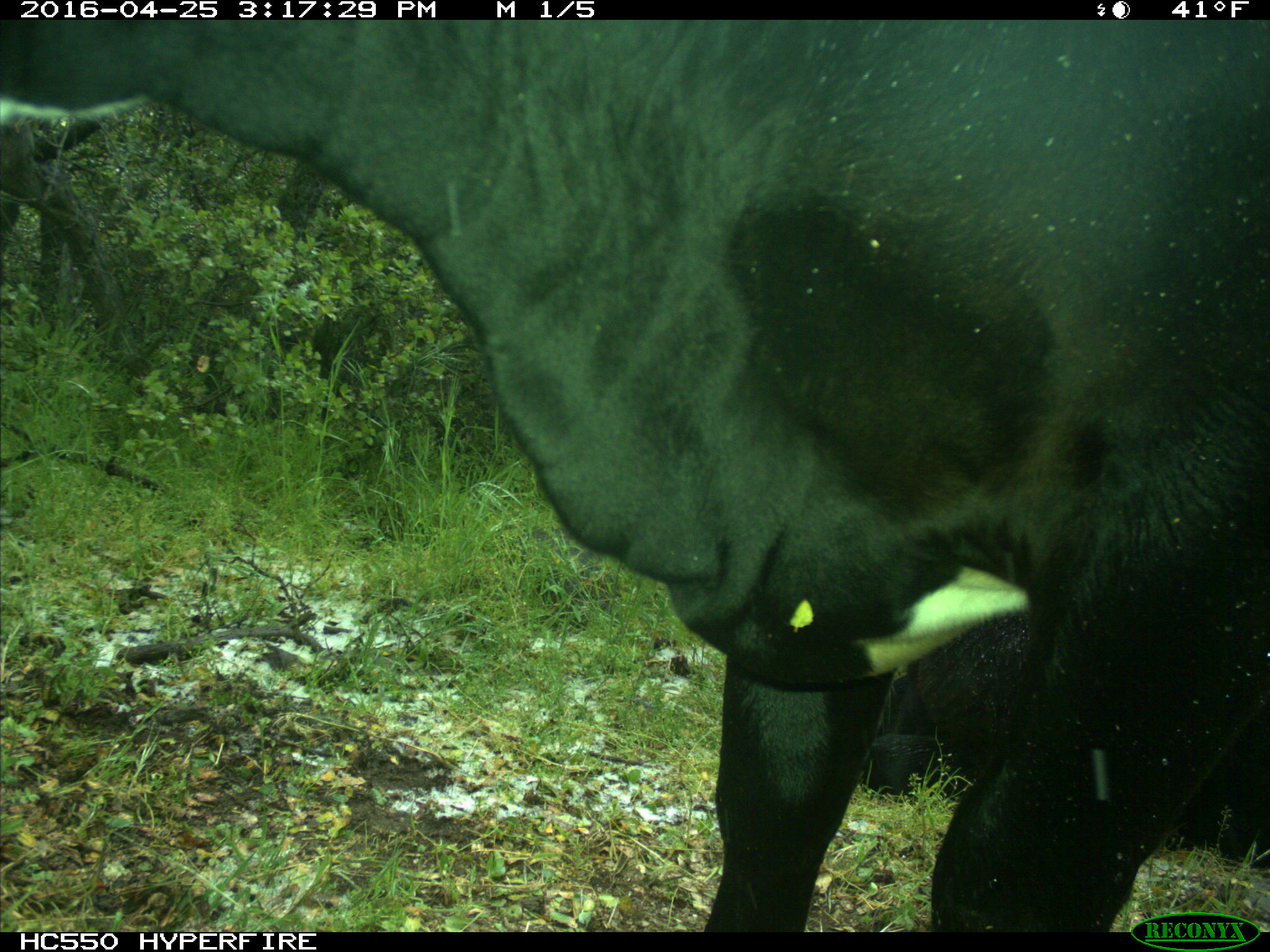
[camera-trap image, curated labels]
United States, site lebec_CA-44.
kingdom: Animalia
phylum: Chordata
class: Mammalia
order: Artiodactyla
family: Bovidae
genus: Bos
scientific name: Bos taurus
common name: domestic cow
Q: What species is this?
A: Bos taurus (domestic cow).